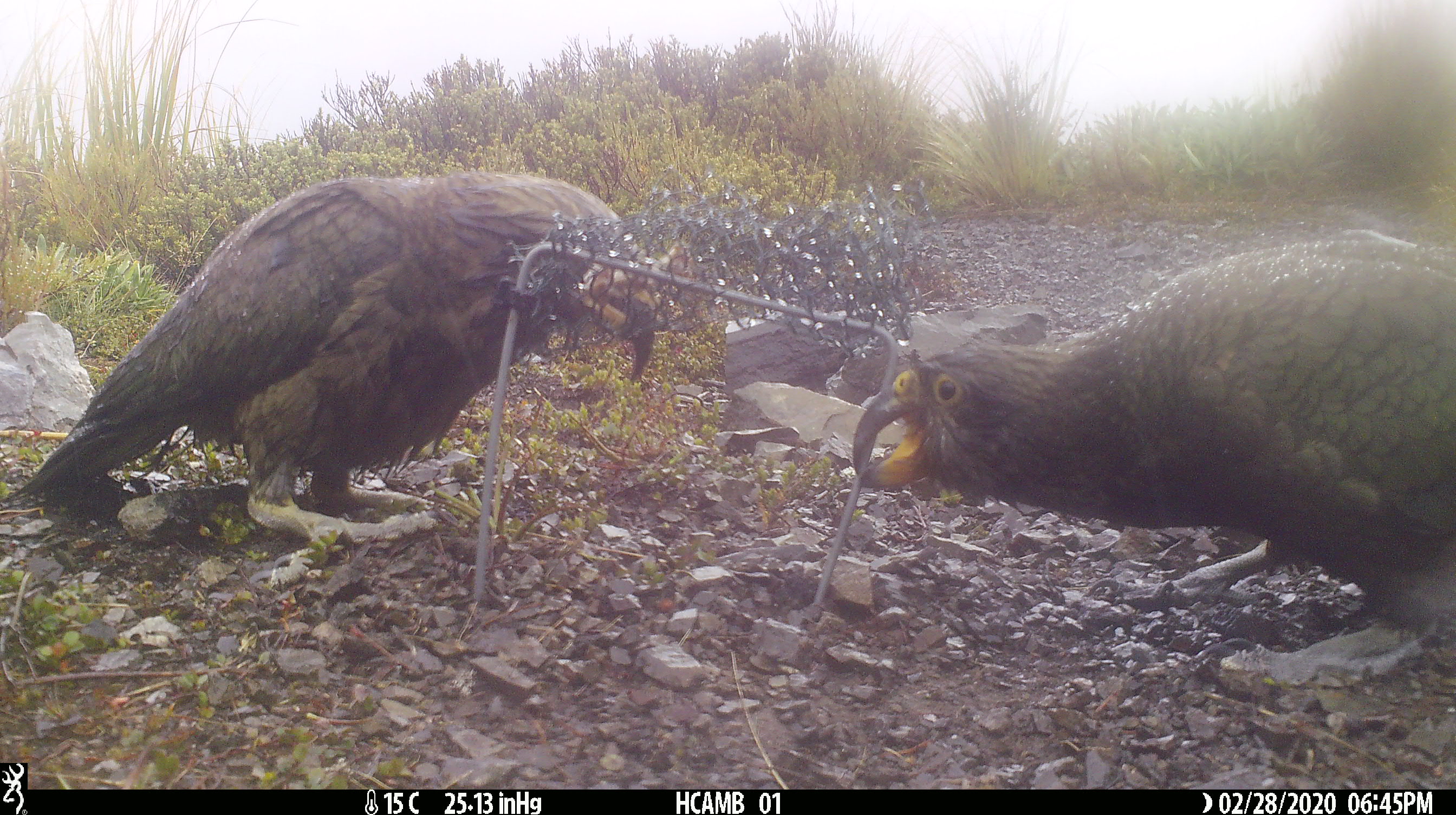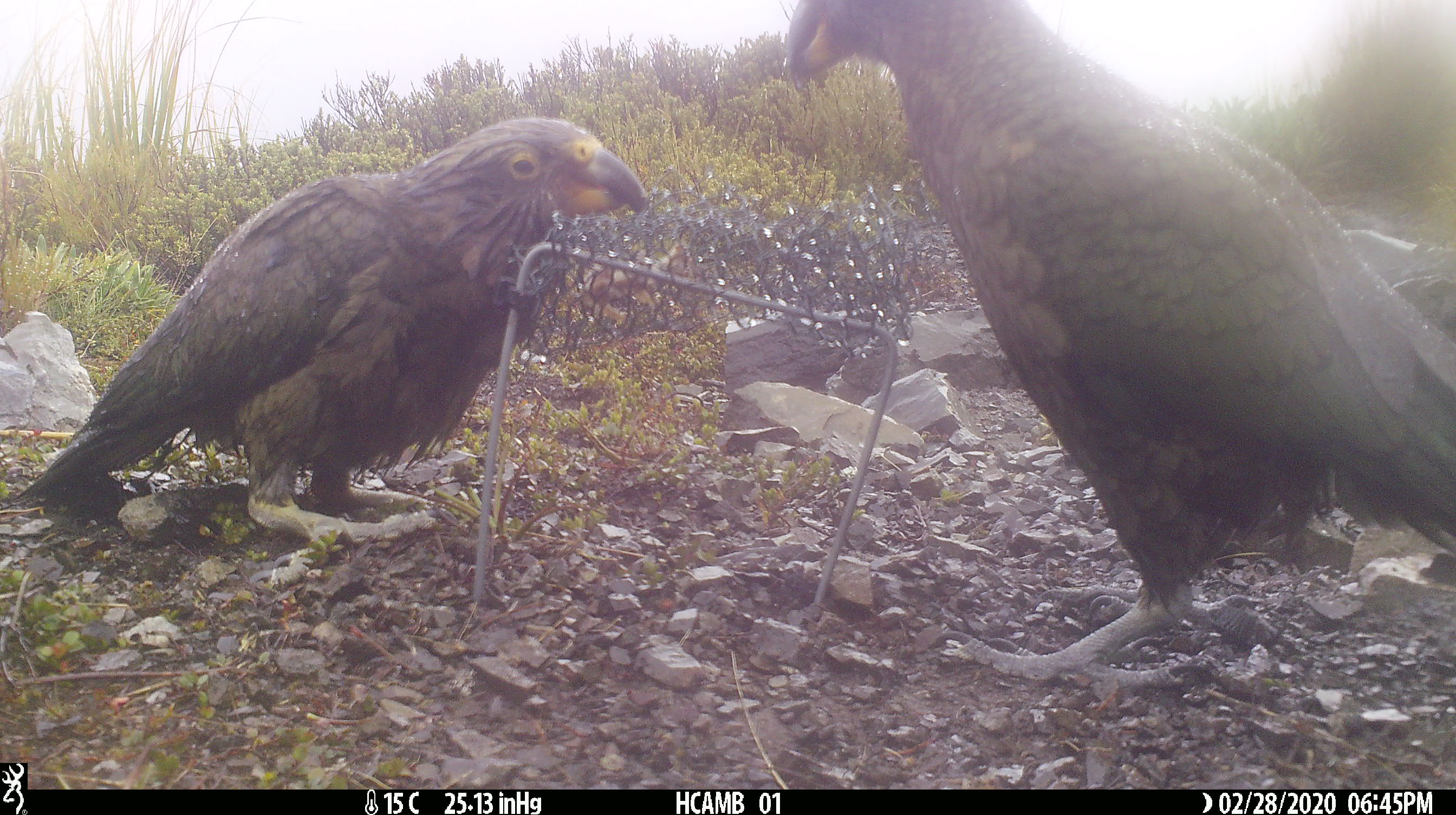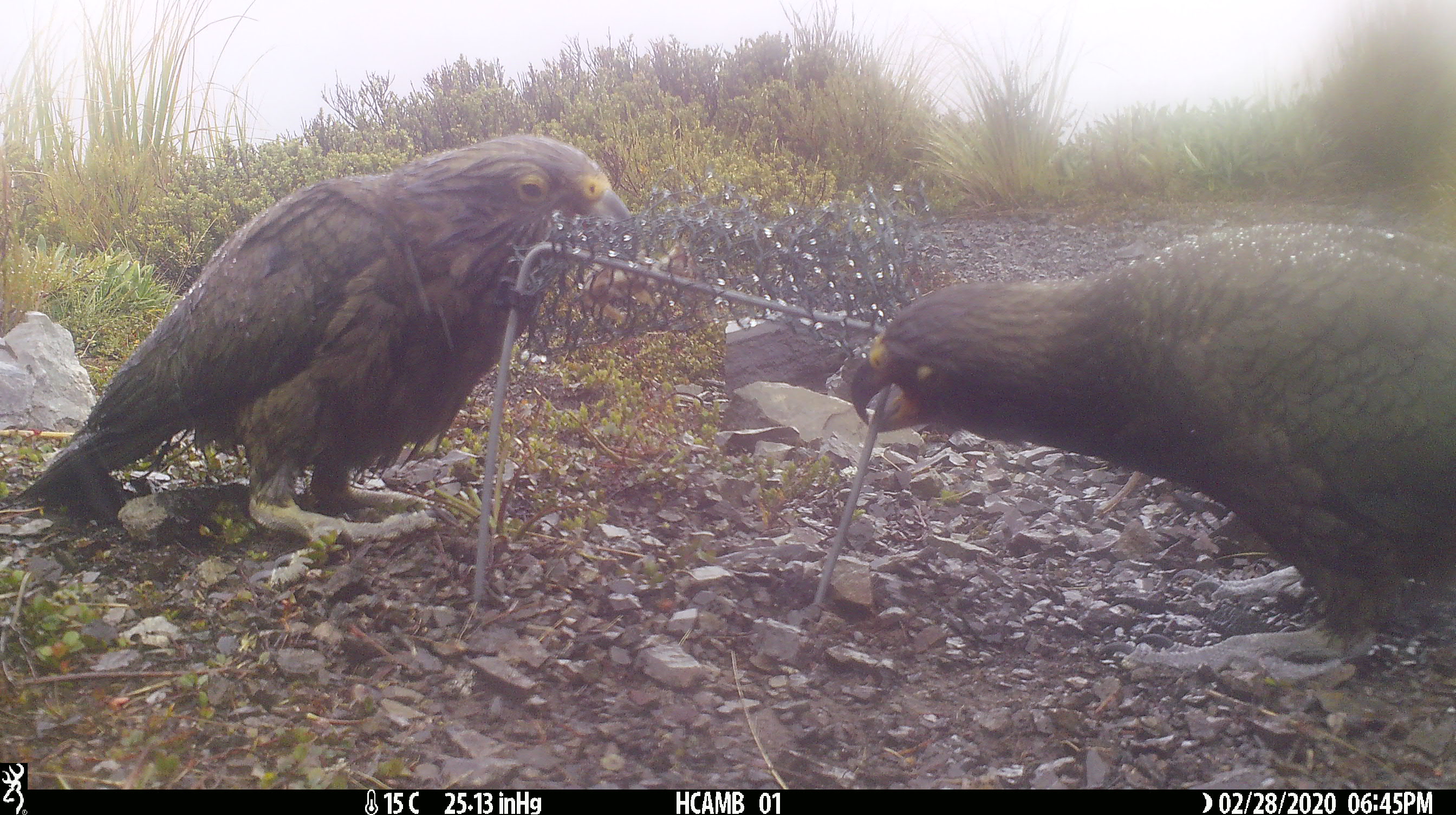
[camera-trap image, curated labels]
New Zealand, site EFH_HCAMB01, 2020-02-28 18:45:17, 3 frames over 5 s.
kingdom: Animalia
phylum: Chordata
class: Aves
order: Psittaciformes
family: Strigopidae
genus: Nestor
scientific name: Nestor notabilis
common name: kea